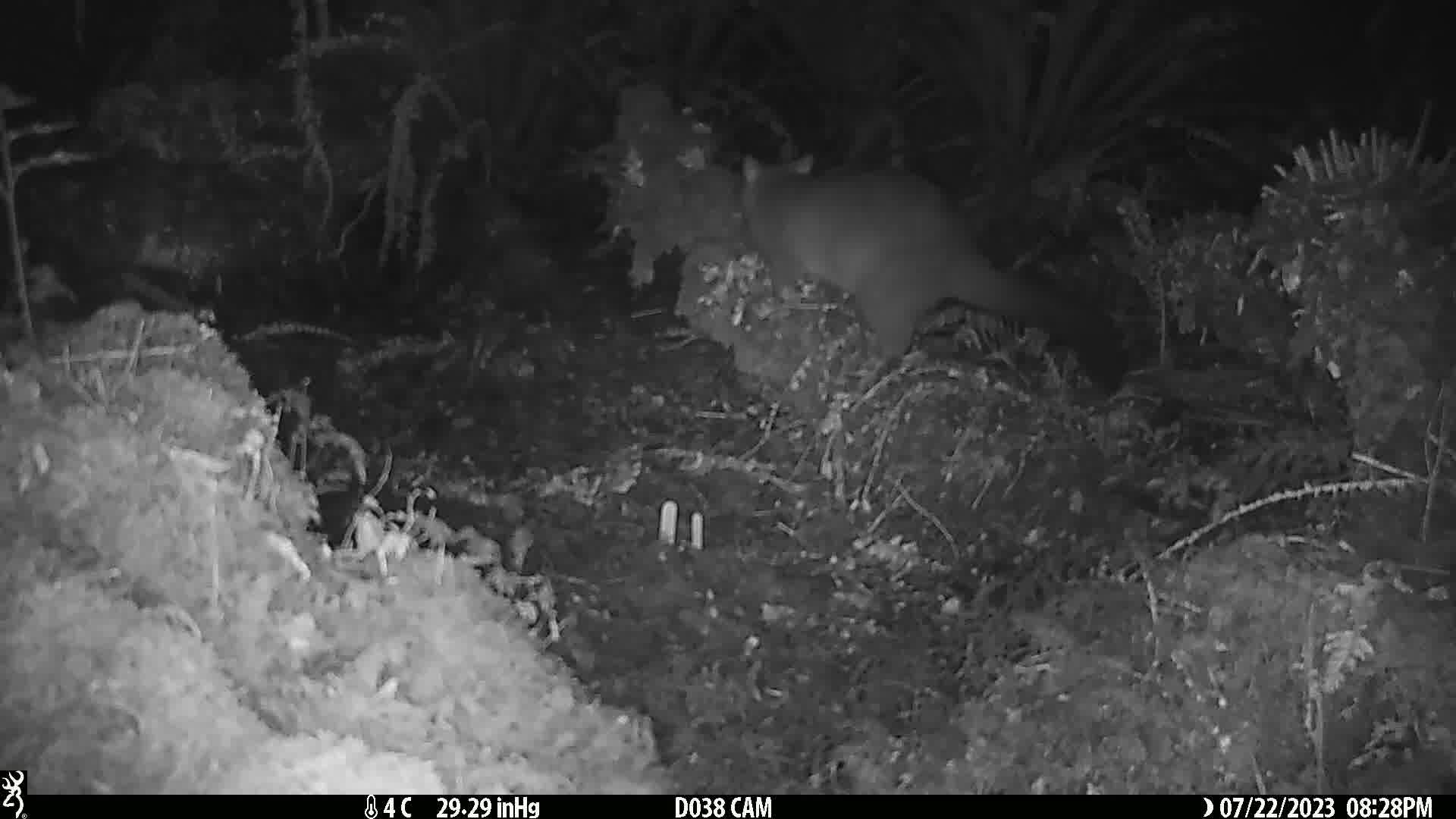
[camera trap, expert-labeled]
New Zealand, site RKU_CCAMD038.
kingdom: Animalia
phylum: Chordata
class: Mammalia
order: Diprotodontia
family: Phalangeridae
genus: Trichosurus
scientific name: Trichosurus vulpecula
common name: common brushtail possum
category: possum